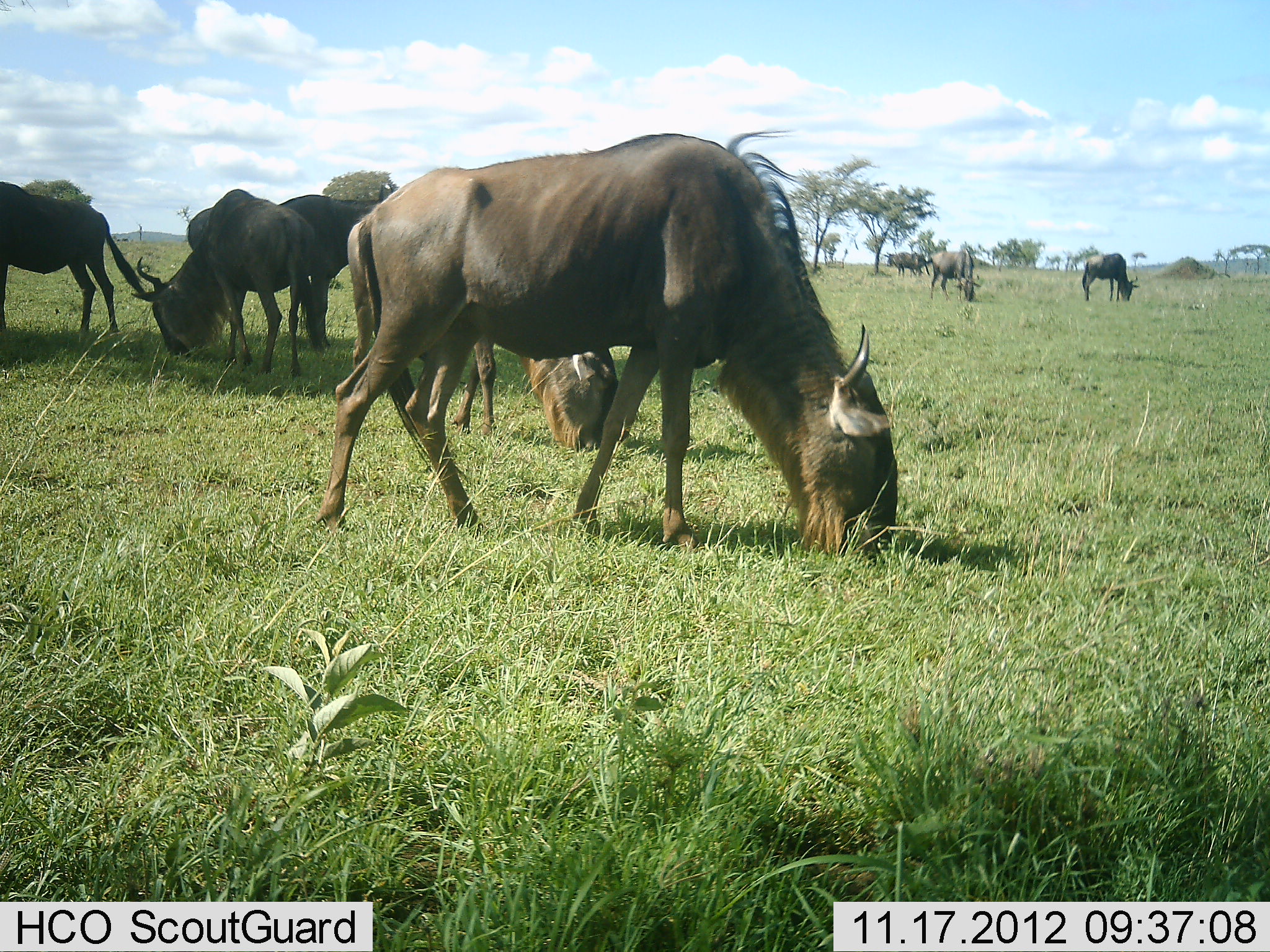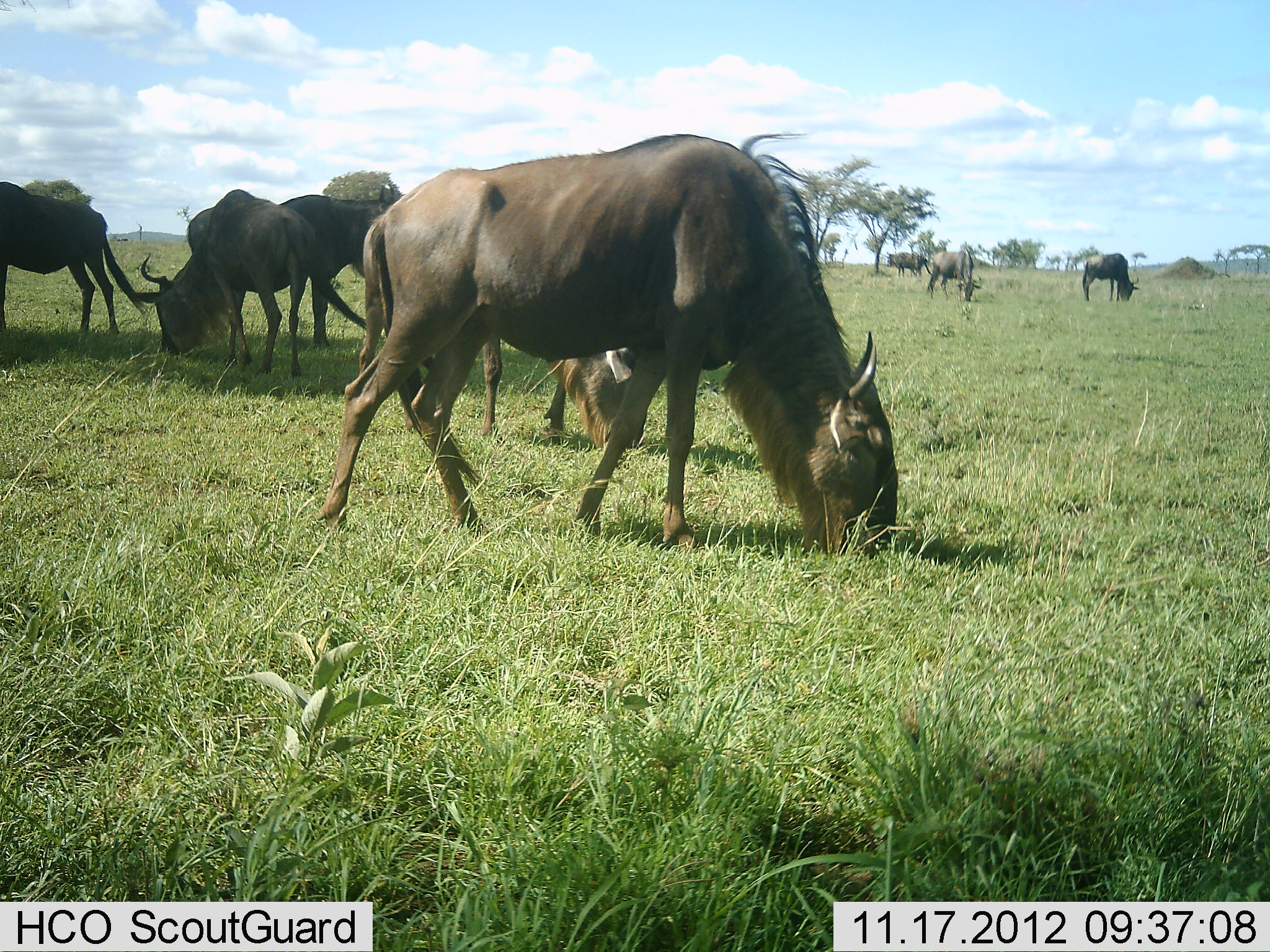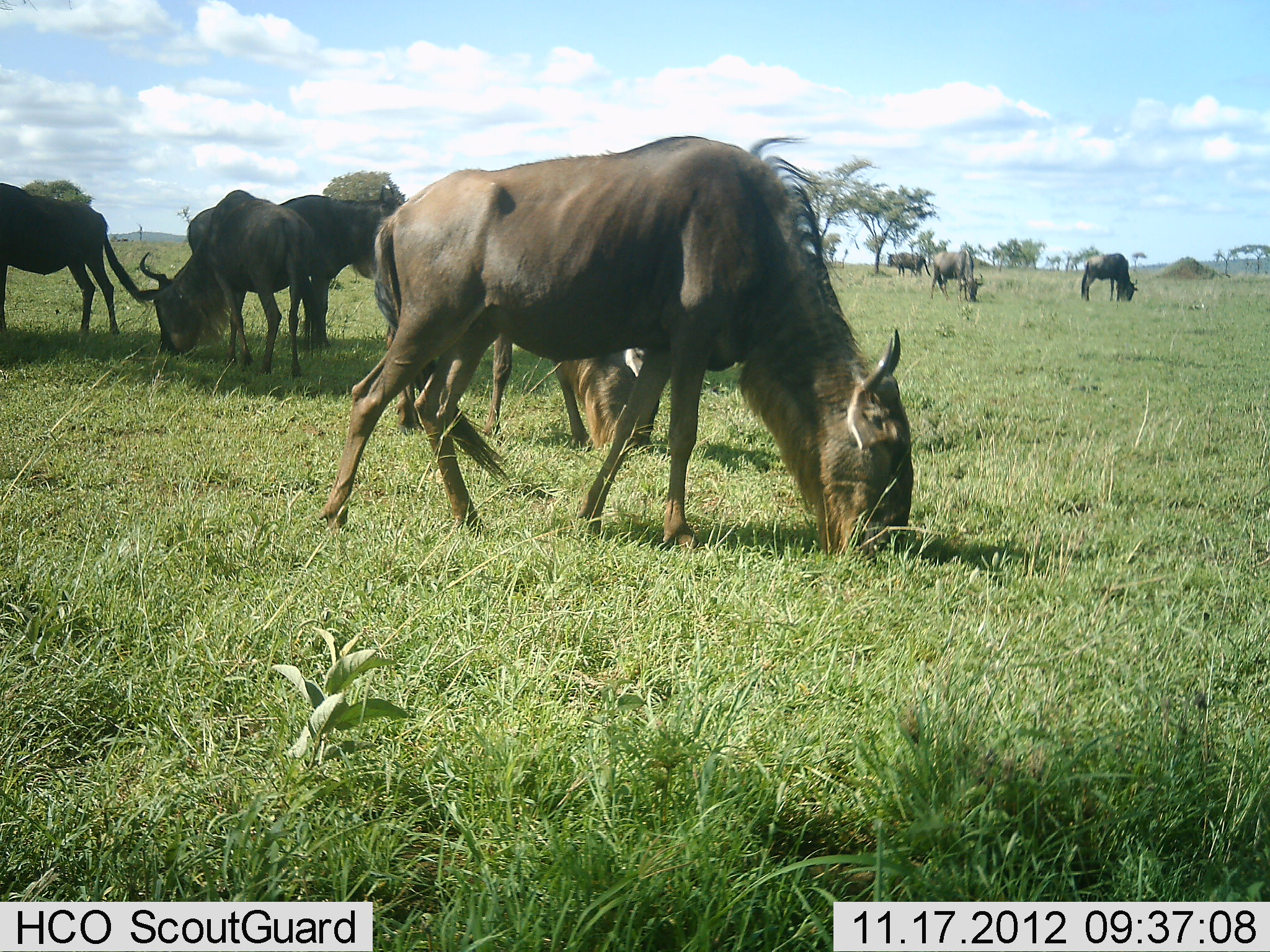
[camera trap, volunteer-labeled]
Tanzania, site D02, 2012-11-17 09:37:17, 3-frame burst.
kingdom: Animalia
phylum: Chordata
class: Mammalia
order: Artiodactyla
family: Bovidae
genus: Connochaetes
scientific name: Connochaetes taurinus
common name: blue wildebeest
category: wildebeest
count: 8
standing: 30%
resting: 10%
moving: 10%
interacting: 0%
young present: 0%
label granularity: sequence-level